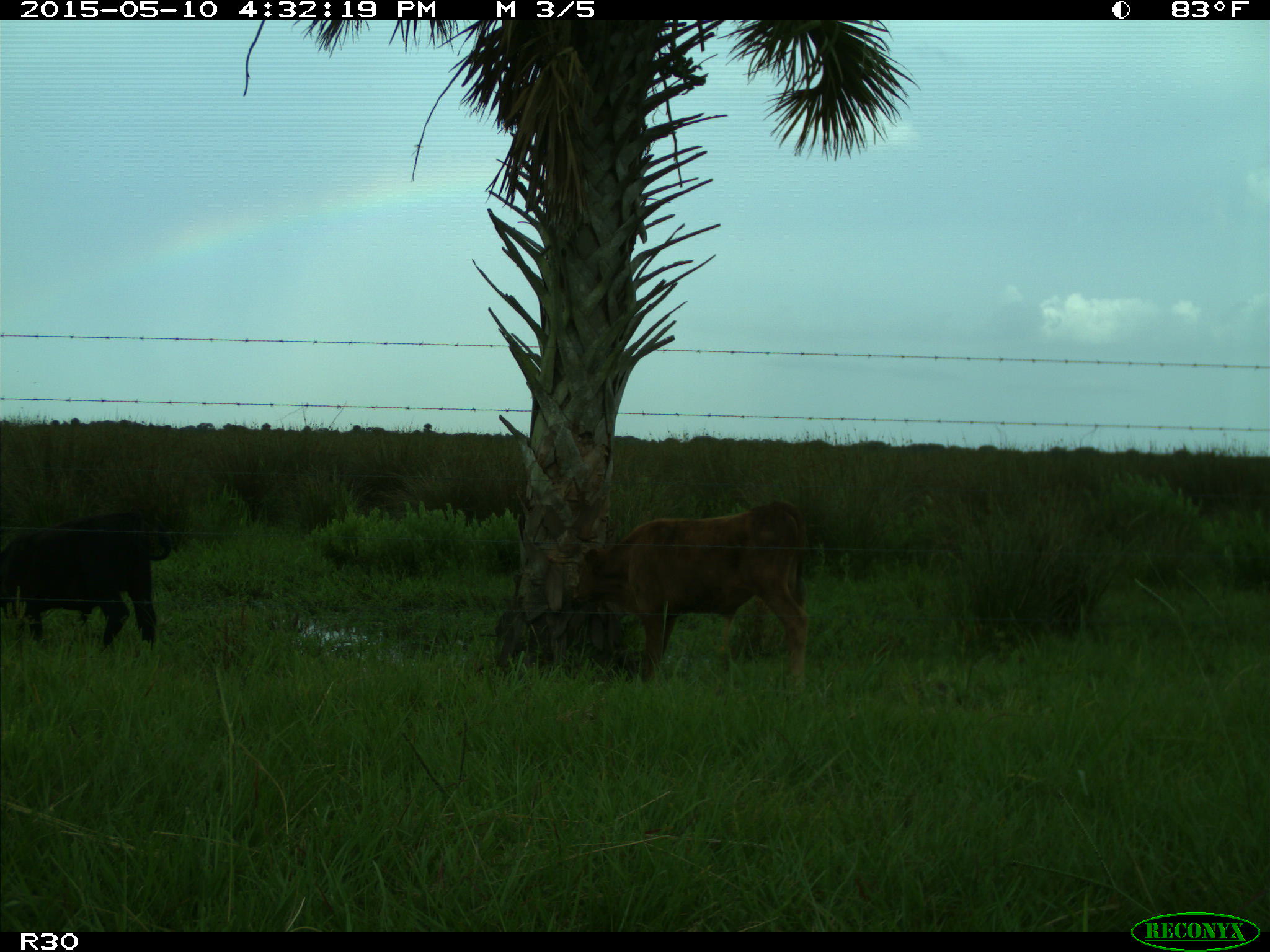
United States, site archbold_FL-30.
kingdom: Animalia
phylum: Chordata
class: Mammalia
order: Artiodactyla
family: Bovidae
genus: Bos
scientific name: Bos taurus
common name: domestic cow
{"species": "Bos taurus (domestic cow)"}